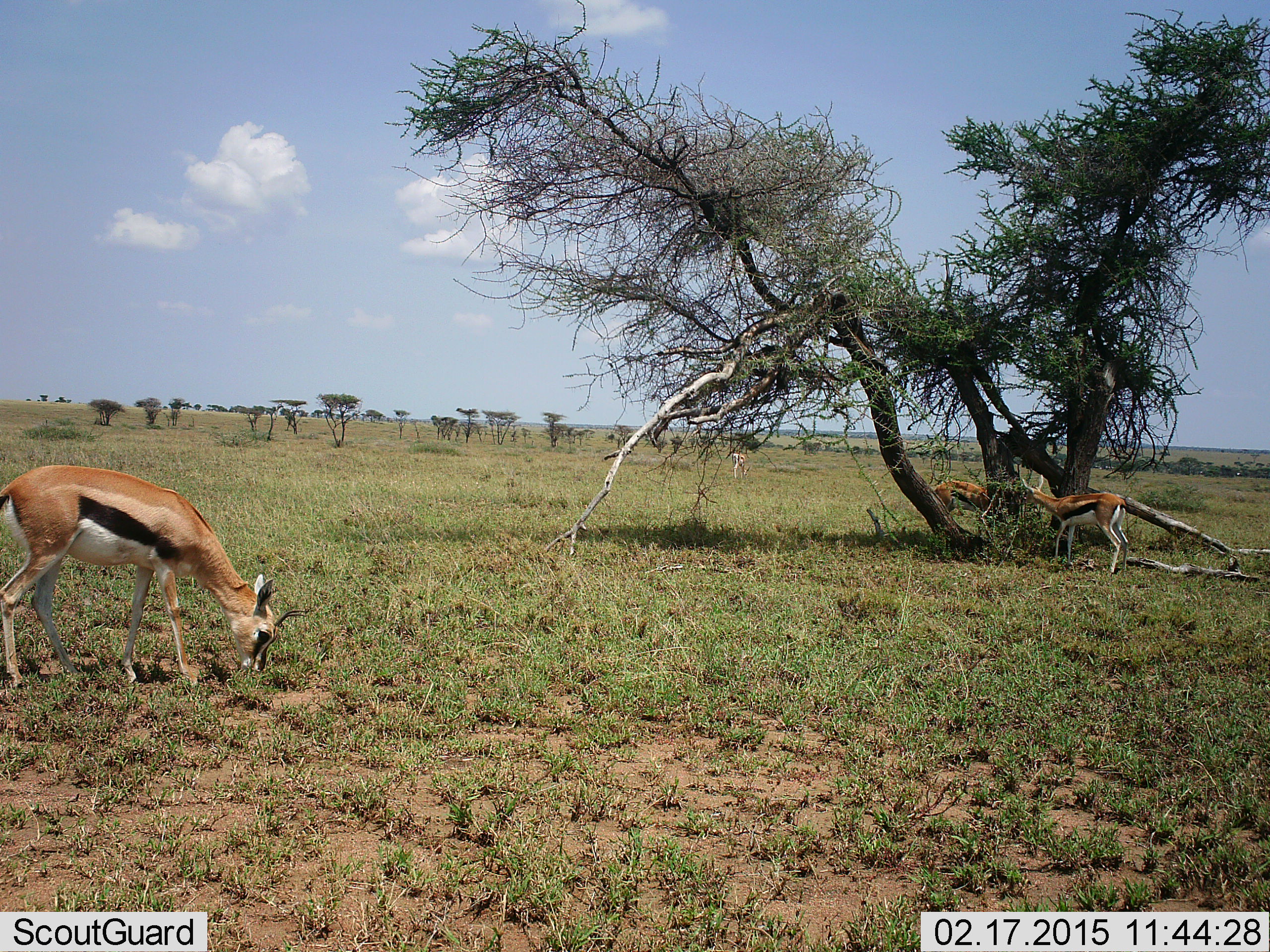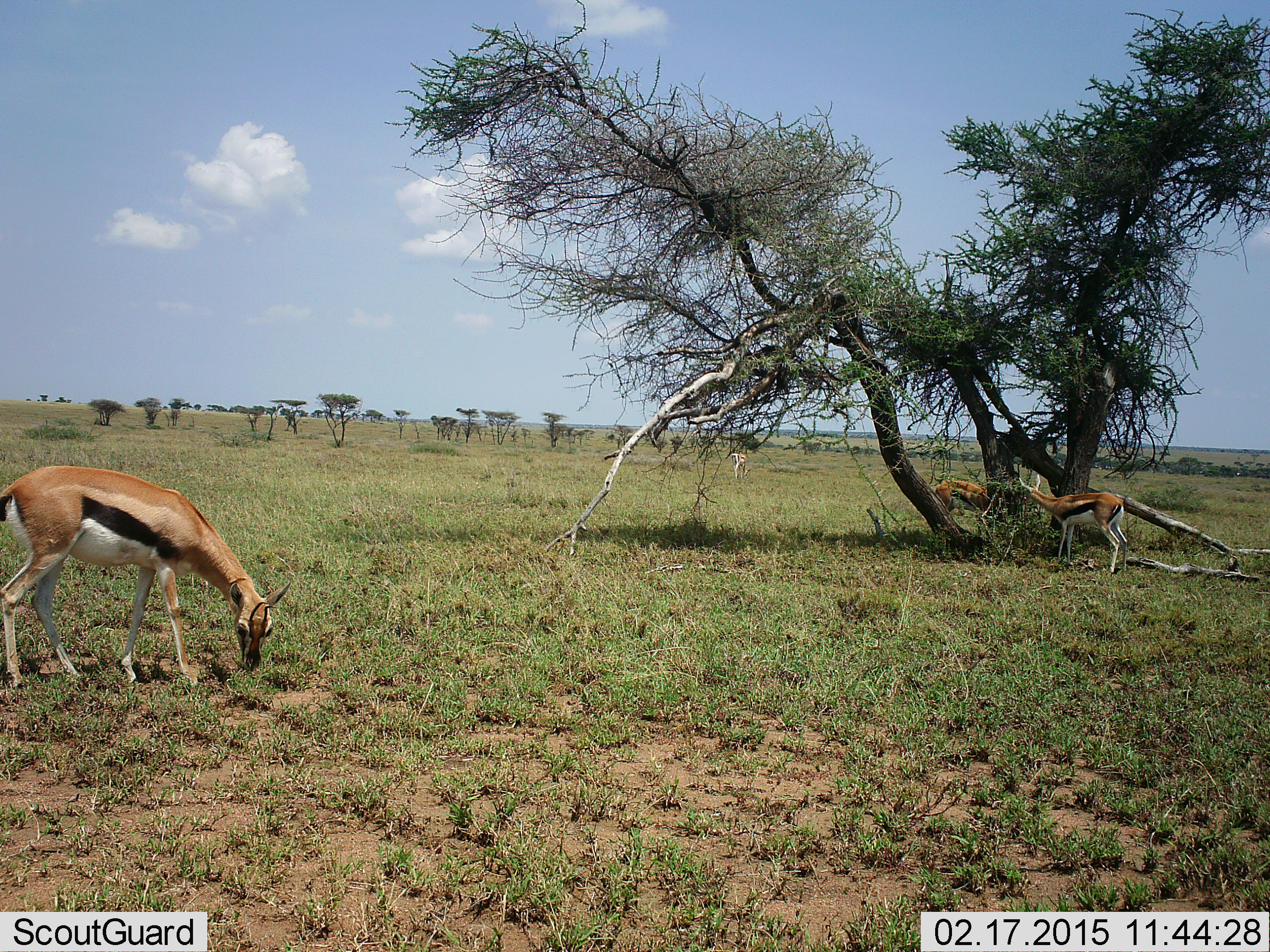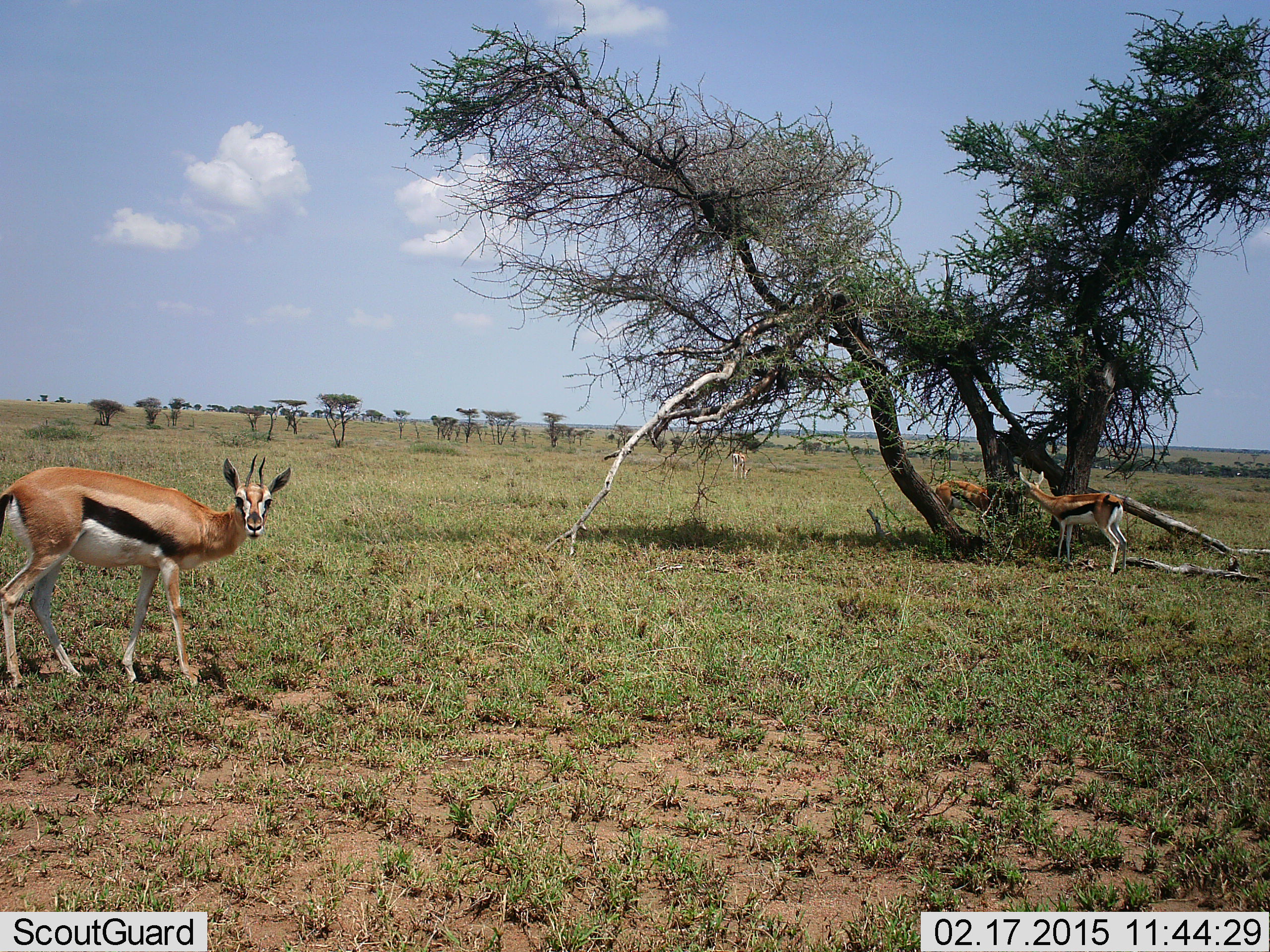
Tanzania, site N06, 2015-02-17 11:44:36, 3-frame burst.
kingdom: Animalia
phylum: Chordata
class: Mammalia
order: Artiodactyla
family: Bovidae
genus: Eudorcas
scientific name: Eudorcas thomsonii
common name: thomson's gazelle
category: gazellethomsons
Gazellethomsons (thomson's gazelle) (Eudorcas thomsonii), count 3. Behavior (volunteer vote fractions): standing 50%, resting 0%, moving 10%, interacting 0%. Young present (vote fraction): 0%. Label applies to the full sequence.